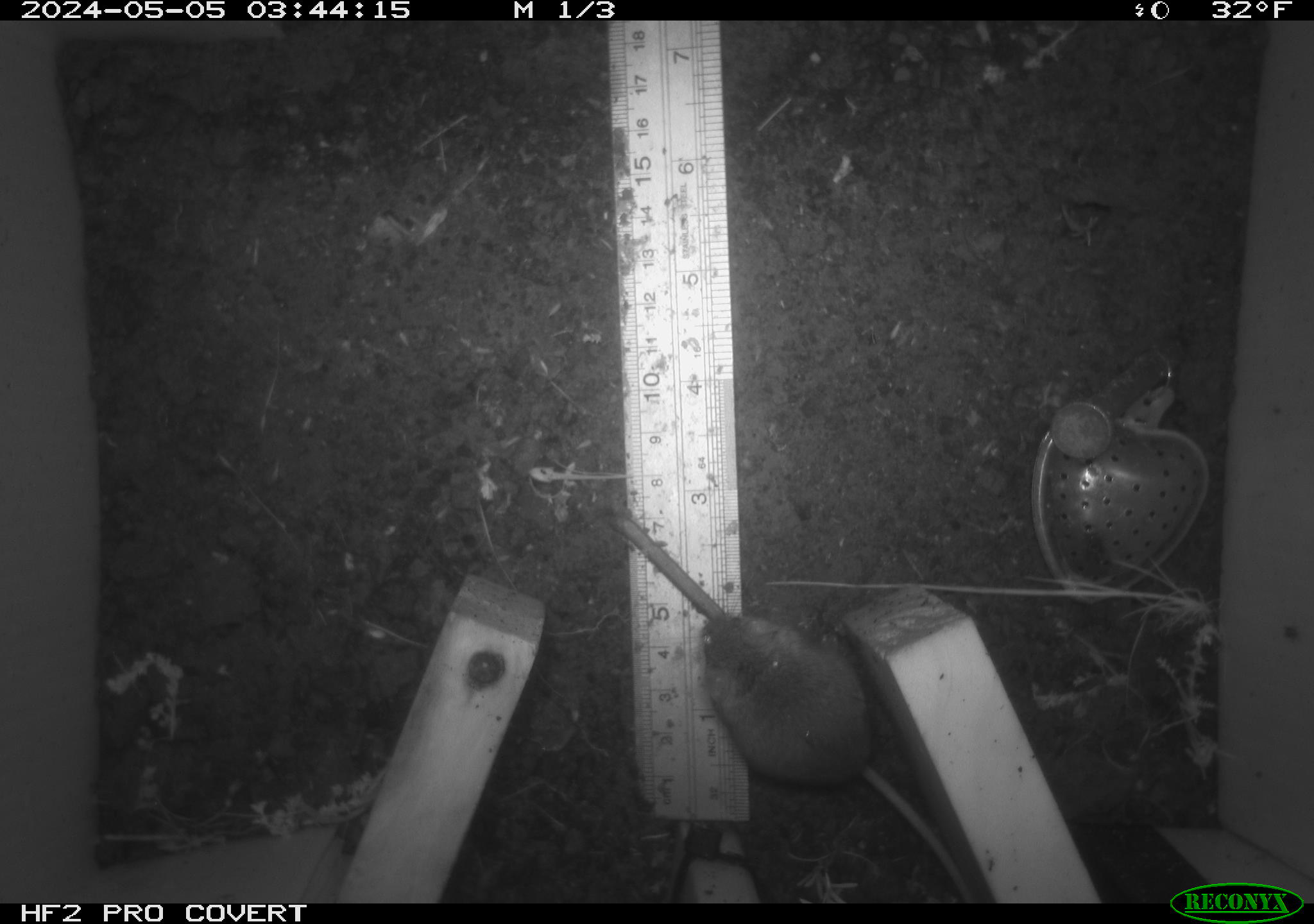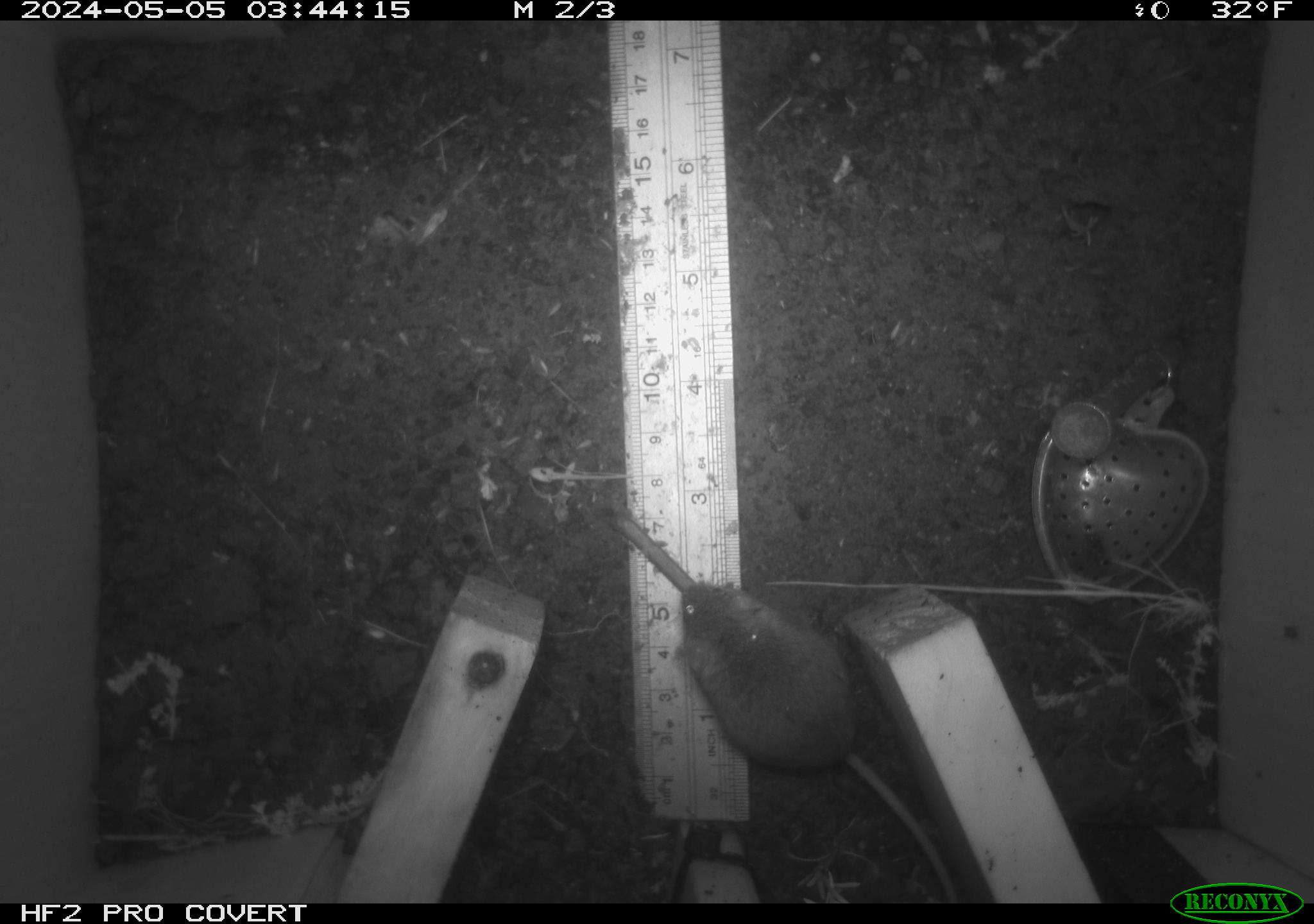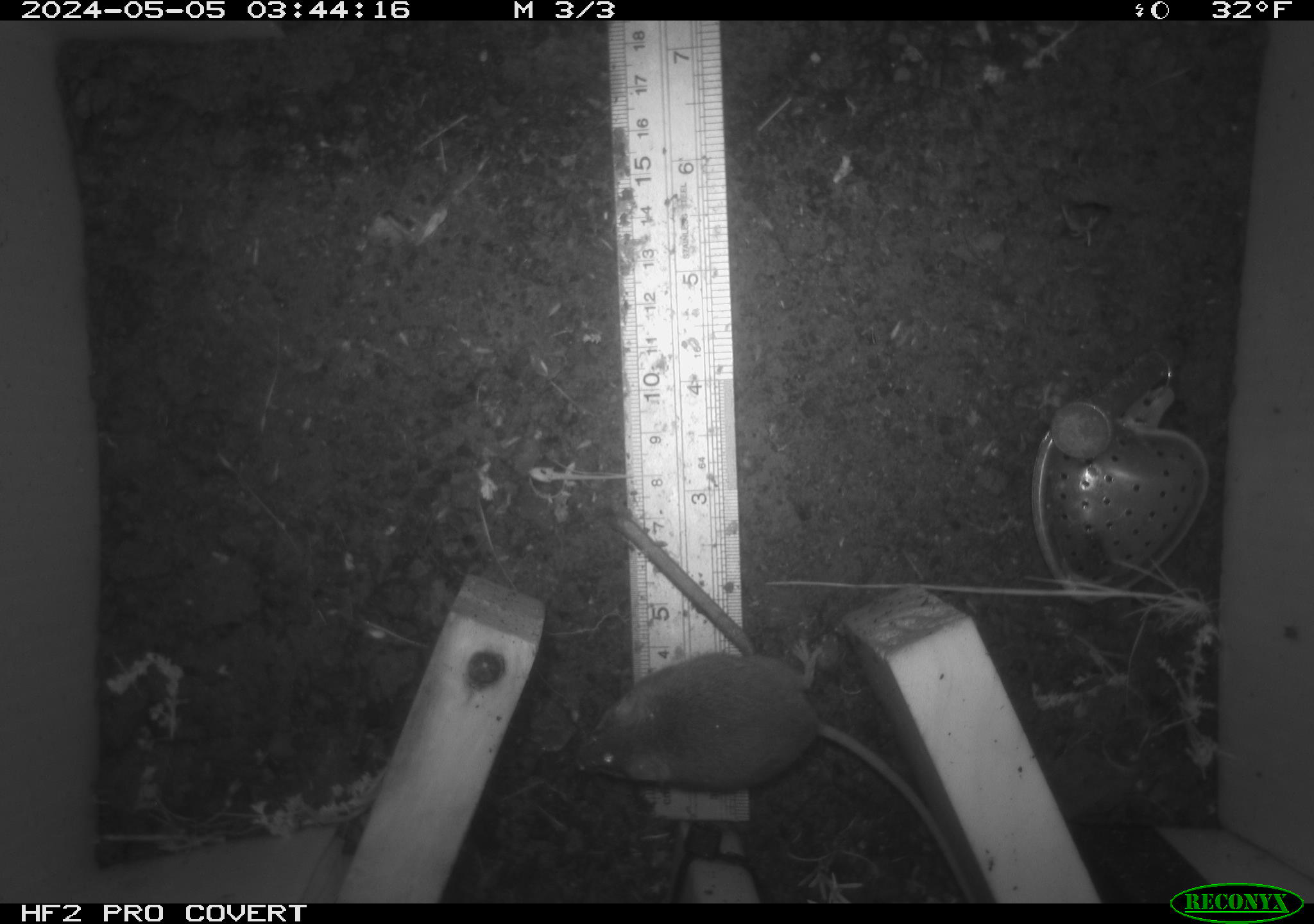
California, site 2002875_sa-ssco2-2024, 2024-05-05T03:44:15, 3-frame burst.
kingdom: Animalia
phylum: Chordata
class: Mammalia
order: Rodentia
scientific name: Rodentia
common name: mouse species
Mouse species (Rodentia).